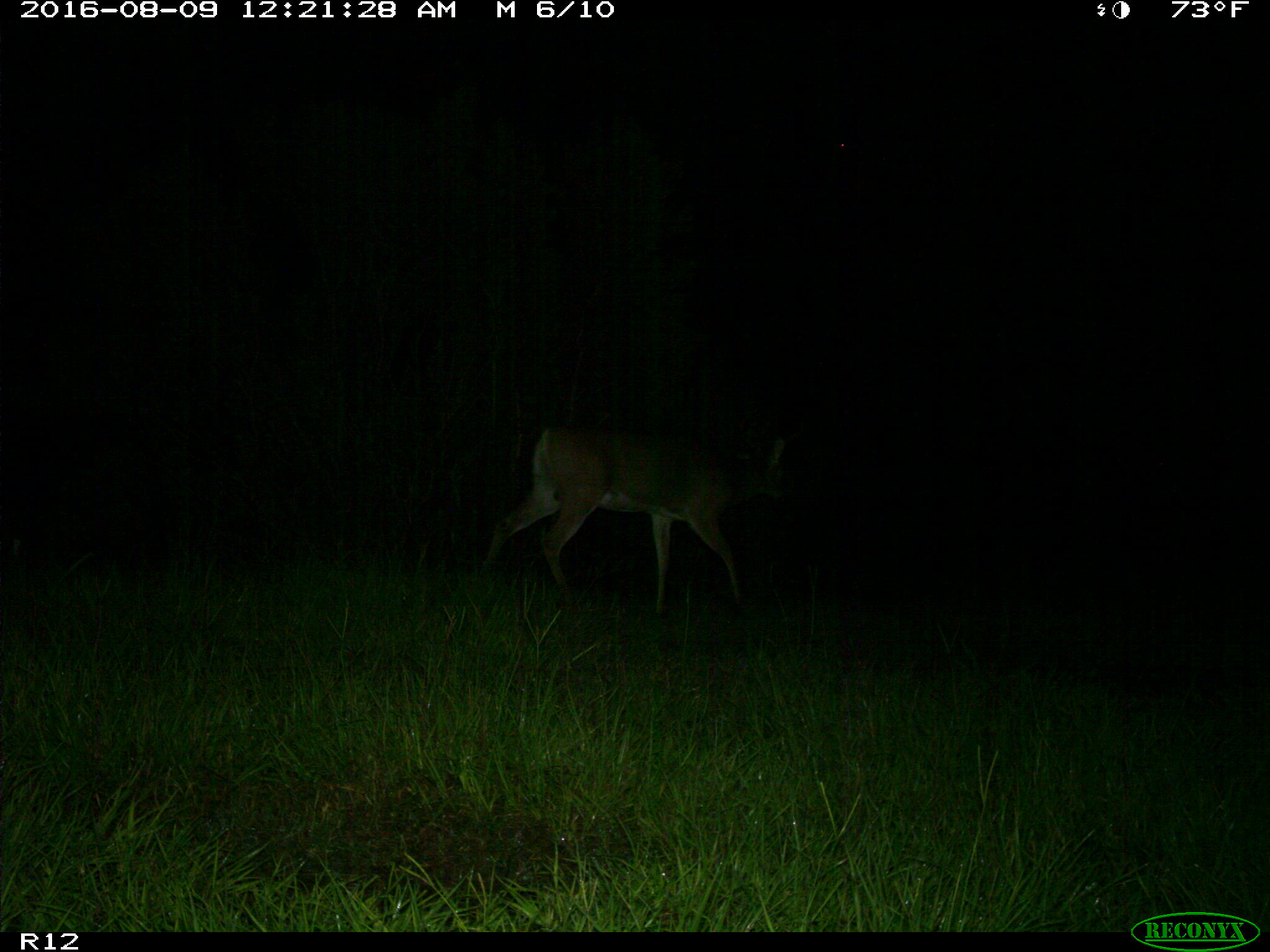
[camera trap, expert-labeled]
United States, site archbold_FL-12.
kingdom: Animalia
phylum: Chordata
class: Mammalia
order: Artiodactyla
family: Cervidae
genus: Odocoileus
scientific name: Odocoileus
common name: deer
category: unidentified deer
Unidentified deer (deer) (Odocoileus).